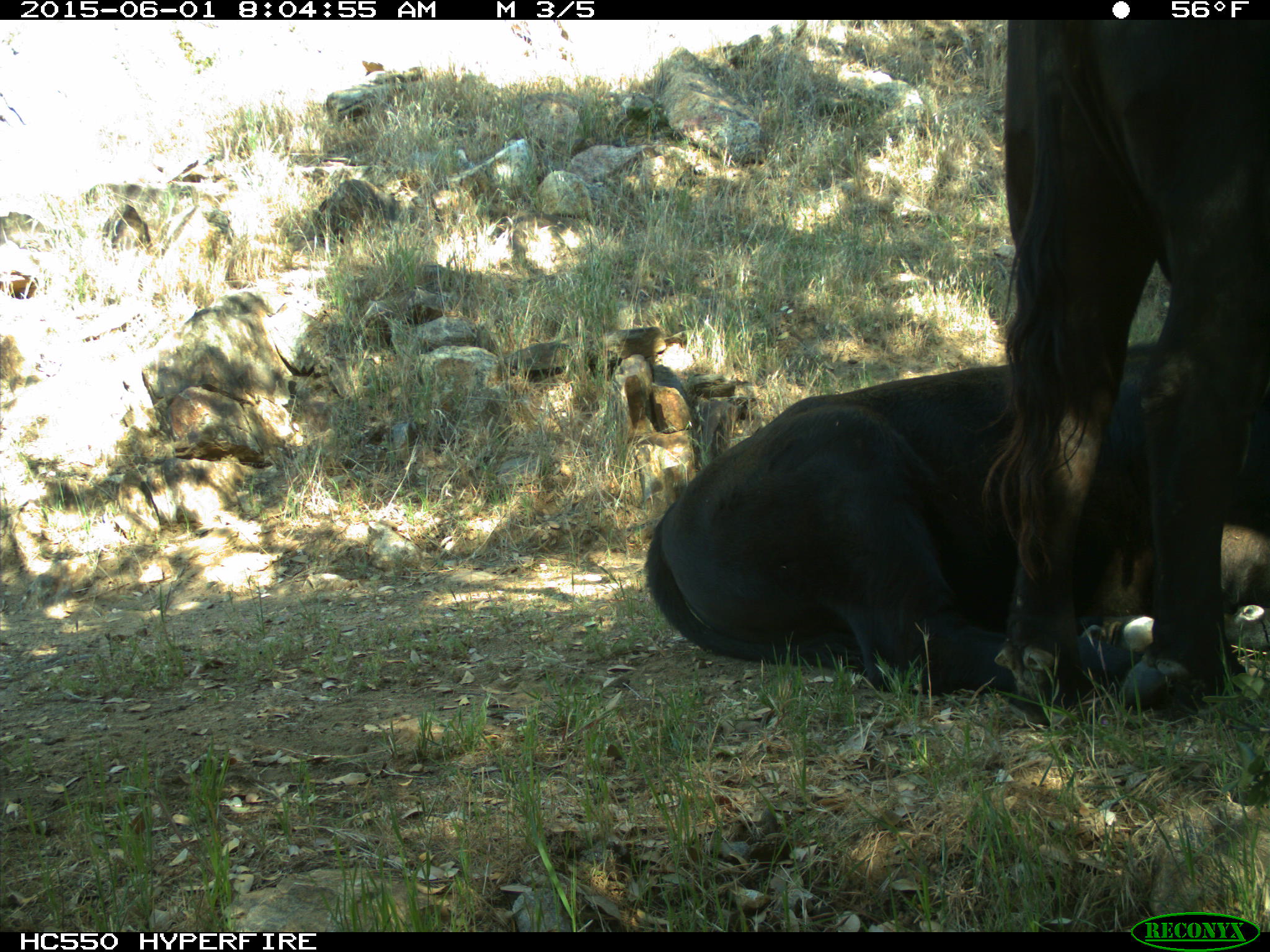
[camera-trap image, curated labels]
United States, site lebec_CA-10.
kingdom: Animalia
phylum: Chordata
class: Mammalia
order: Artiodactyla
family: Bovidae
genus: Bos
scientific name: Bos taurus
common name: domestic cow